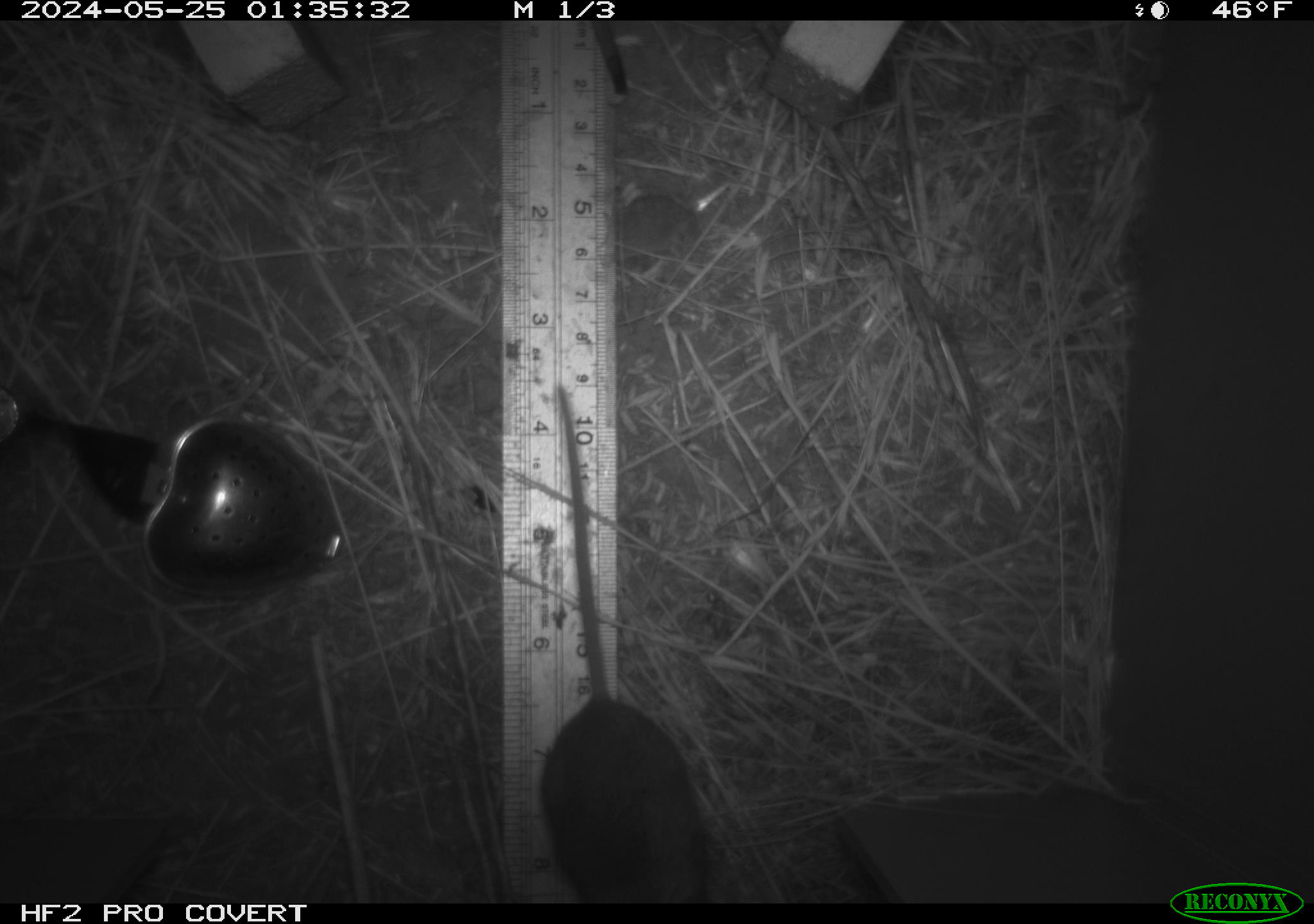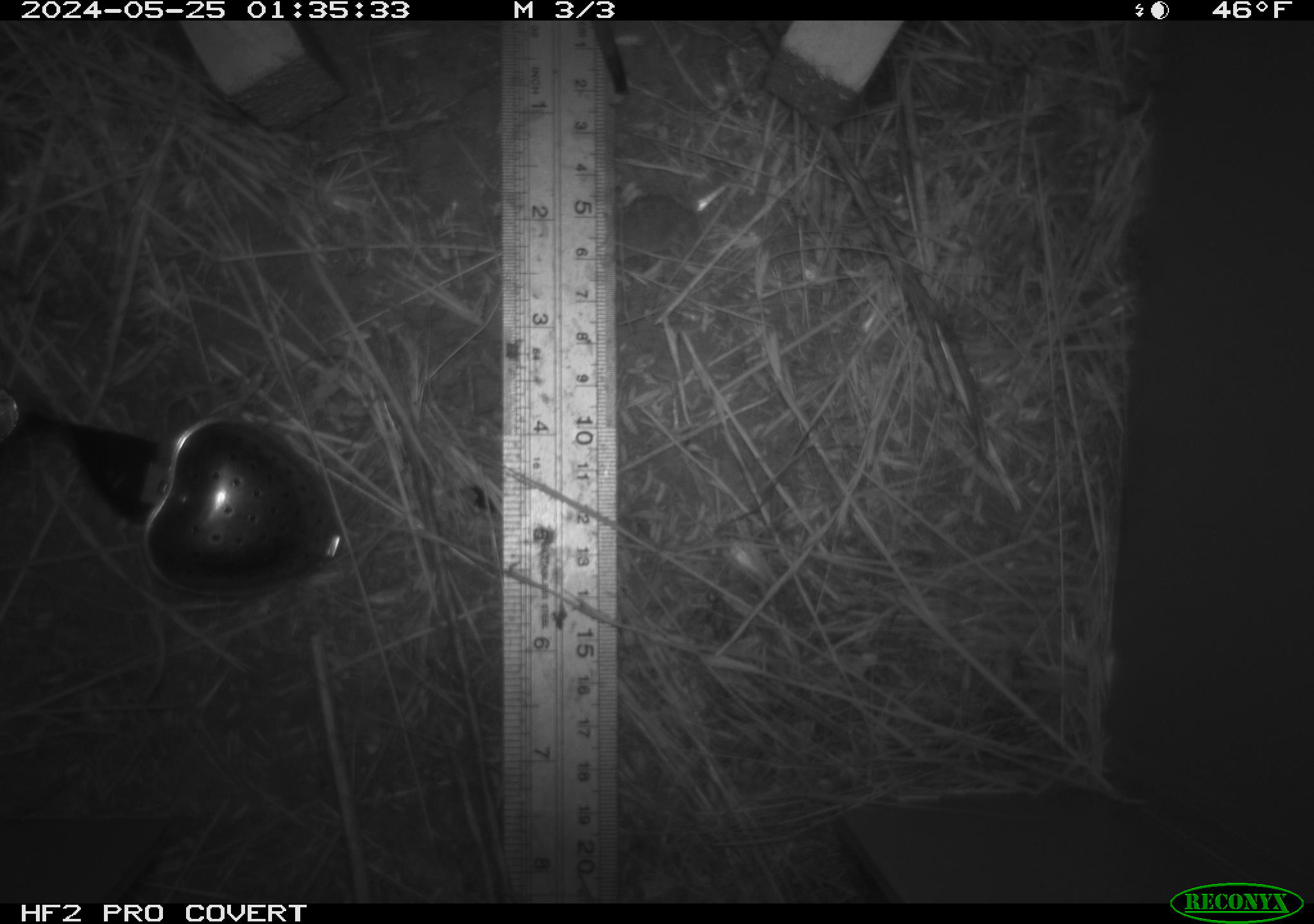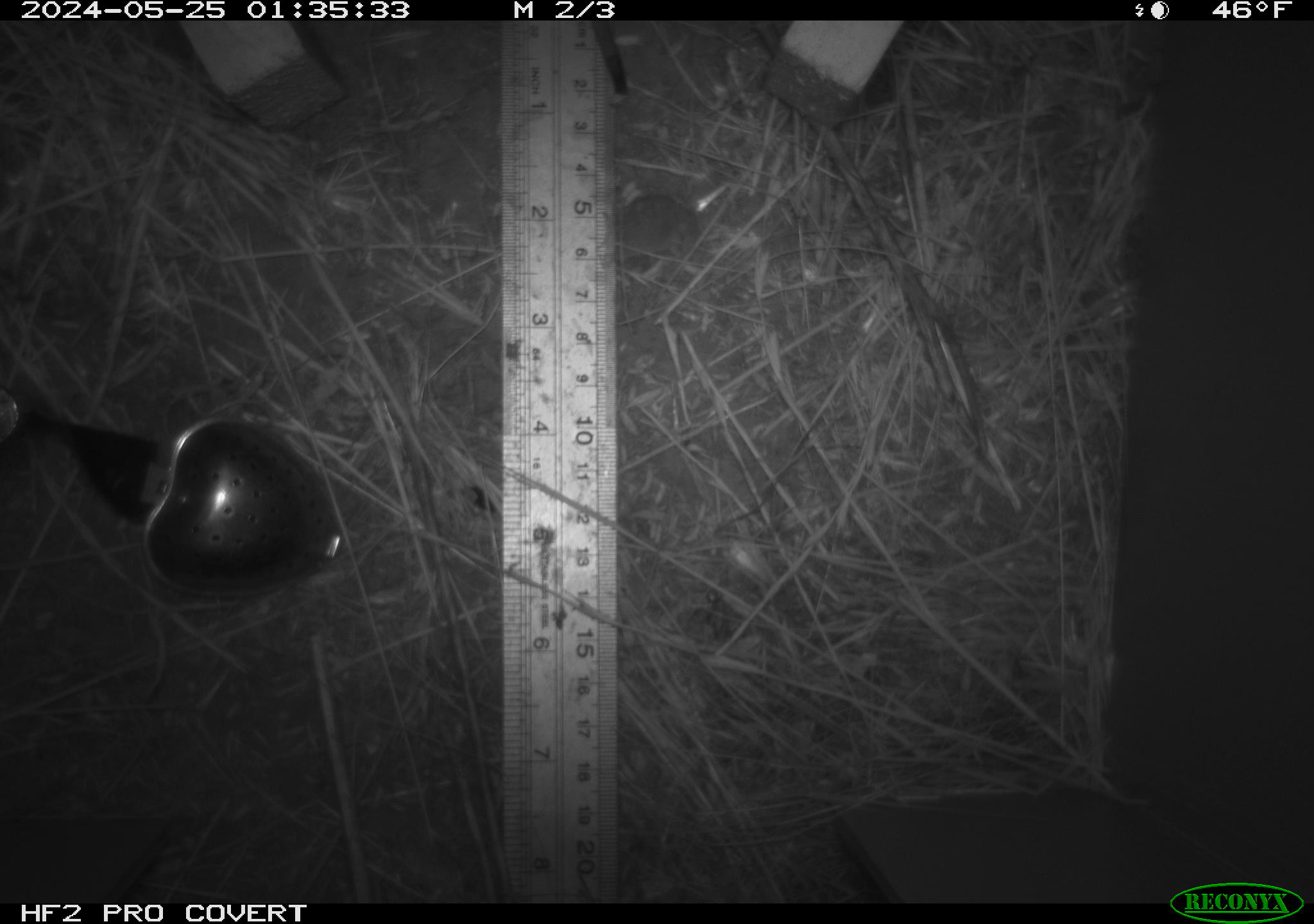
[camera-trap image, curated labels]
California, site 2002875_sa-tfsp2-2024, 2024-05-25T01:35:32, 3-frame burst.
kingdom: Animalia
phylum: Chordata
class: Mammalia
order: Rodentia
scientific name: Rodentia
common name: mouse species